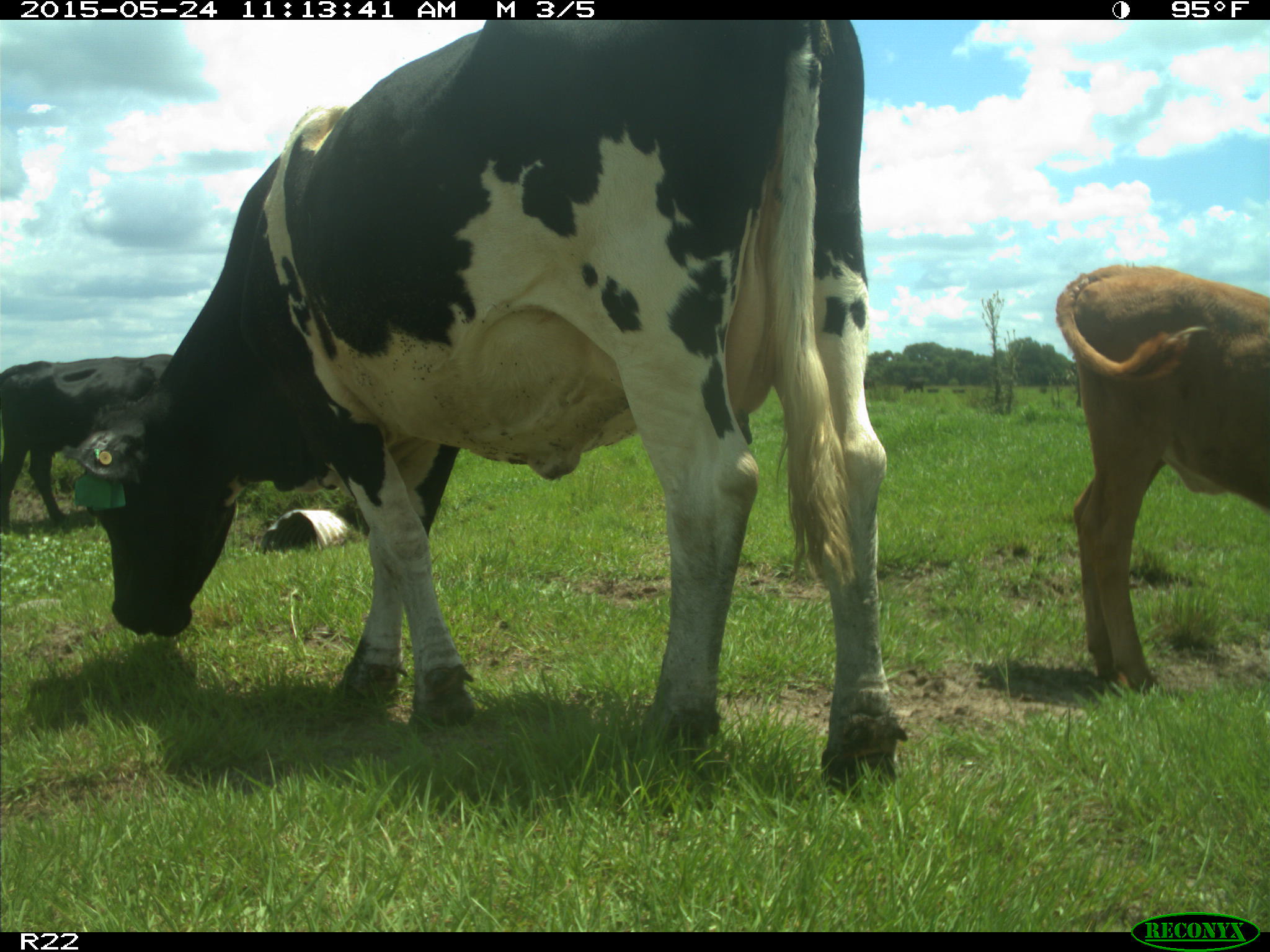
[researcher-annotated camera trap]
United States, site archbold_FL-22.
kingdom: Animalia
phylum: Chordata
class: Mammalia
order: Artiodactyla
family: Bovidae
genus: Bos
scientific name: Bos taurus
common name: domestic cow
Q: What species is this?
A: Bos taurus (domestic cow).